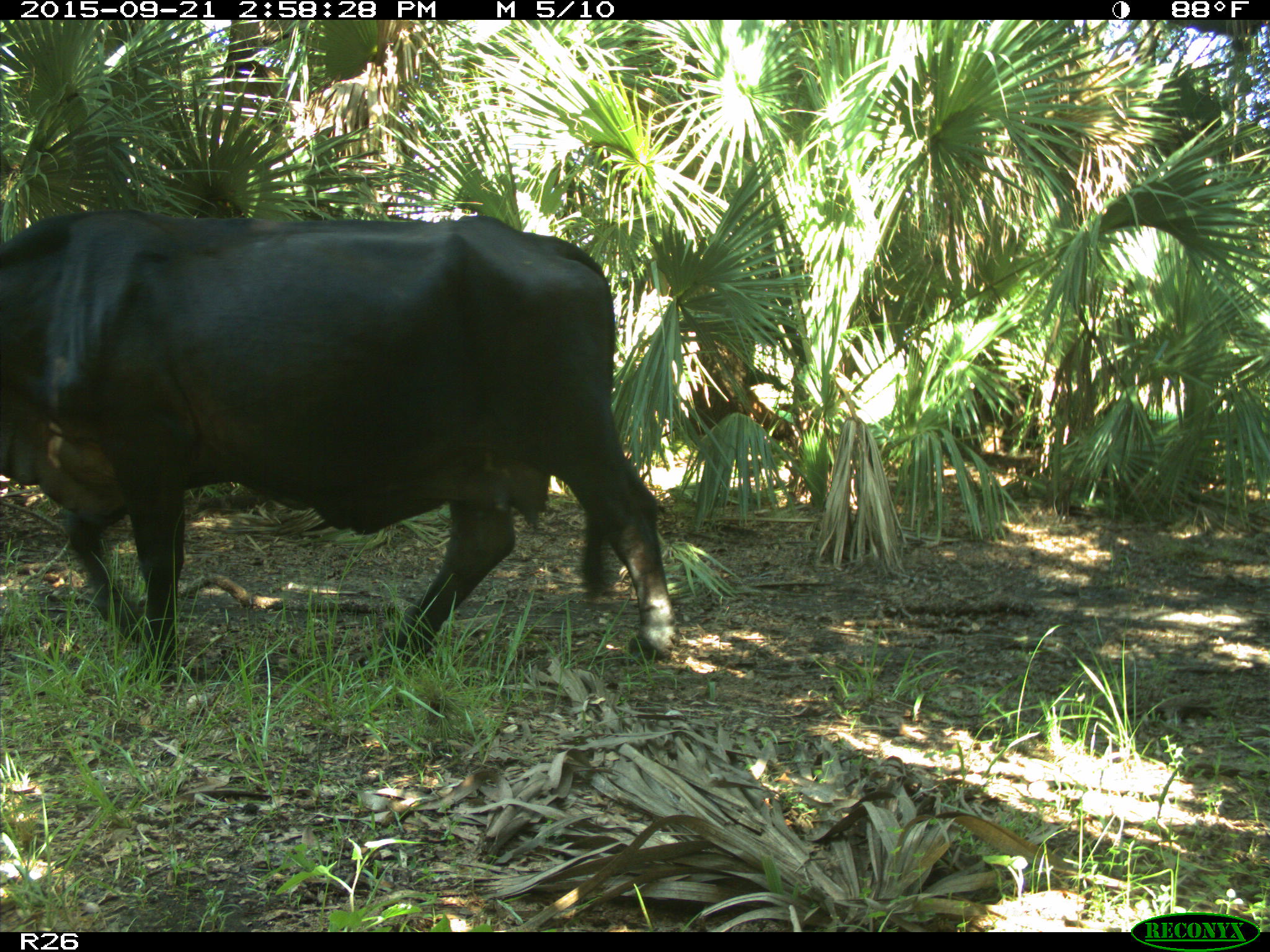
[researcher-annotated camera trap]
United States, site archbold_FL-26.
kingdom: Animalia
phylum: Chordata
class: Mammalia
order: Artiodactyla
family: Bovidae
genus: Bos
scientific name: Bos taurus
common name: domestic cow